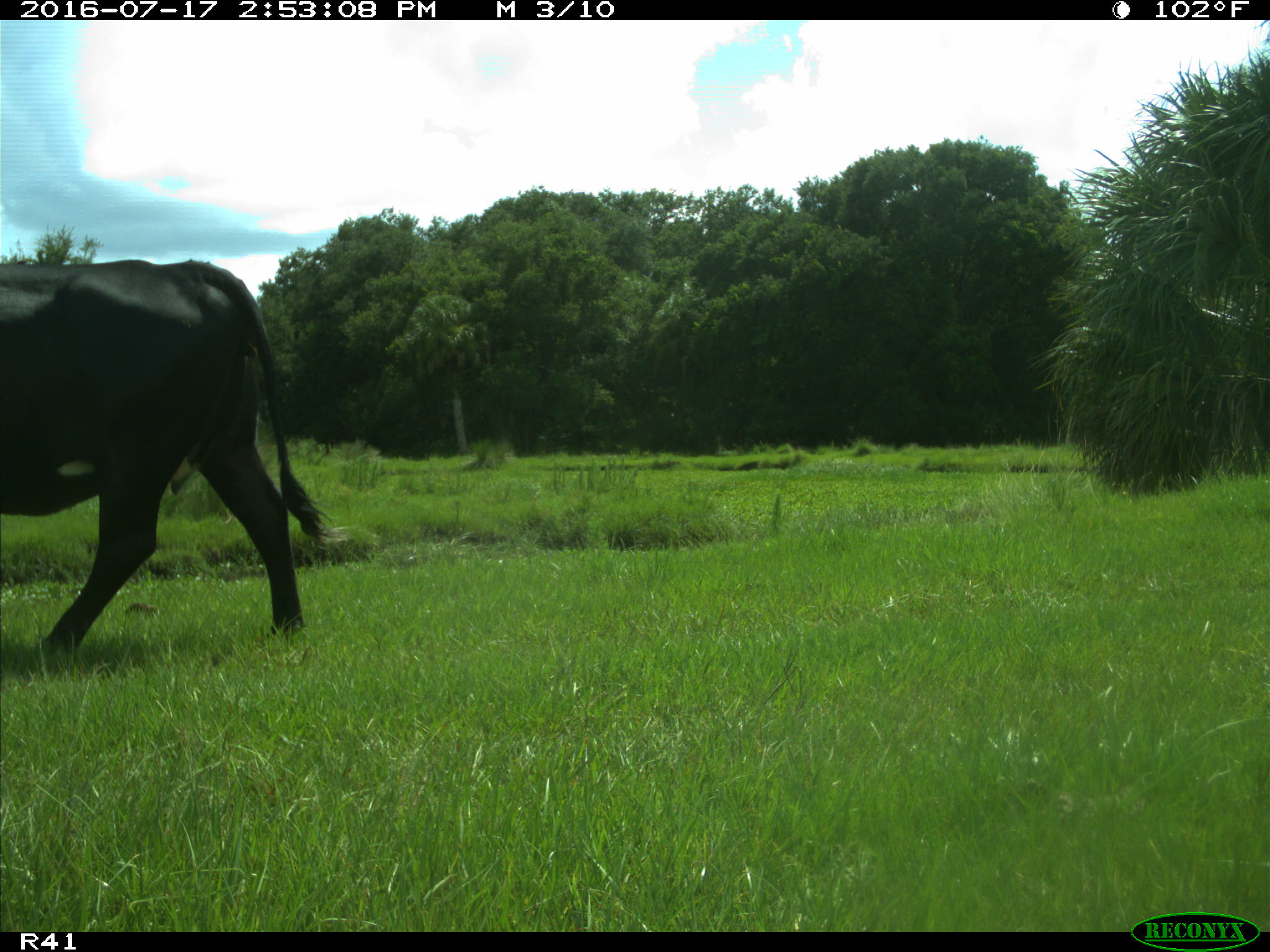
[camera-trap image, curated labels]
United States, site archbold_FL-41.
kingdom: Animalia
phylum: Chordata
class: Mammalia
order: Artiodactyla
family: Bovidae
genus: Bos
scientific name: Bos taurus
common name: domestic cow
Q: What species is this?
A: Bos taurus (domestic cow).